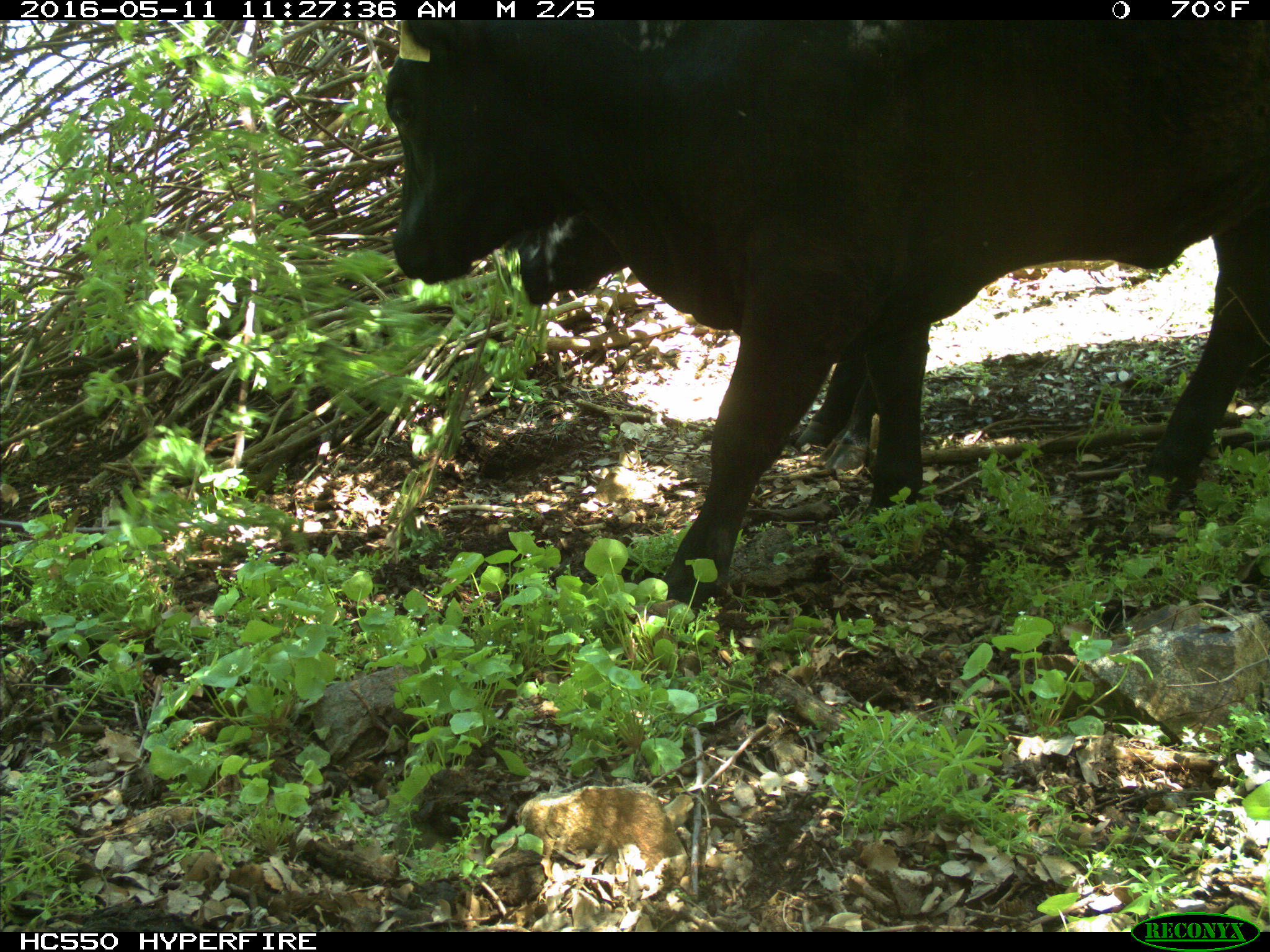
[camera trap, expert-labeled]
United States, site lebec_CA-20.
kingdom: Animalia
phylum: Chordata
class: Mammalia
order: Artiodactyla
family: Bovidae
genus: Bos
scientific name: Bos taurus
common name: domestic cow